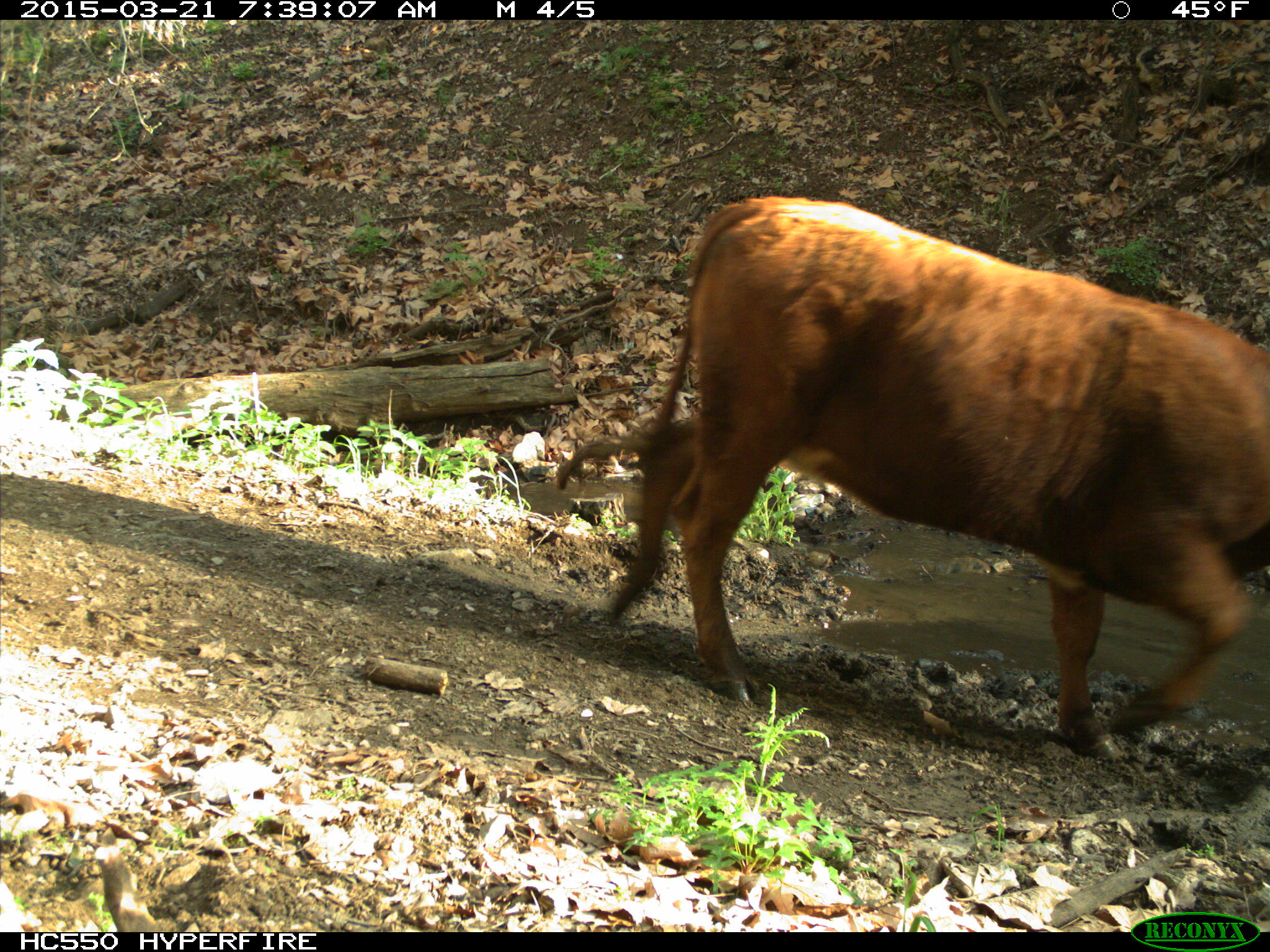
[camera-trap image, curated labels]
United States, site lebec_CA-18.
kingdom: Animalia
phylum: Chordata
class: Mammalia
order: Artiodactyla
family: Bovidae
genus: Bos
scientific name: Bos taurus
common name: domestic cow